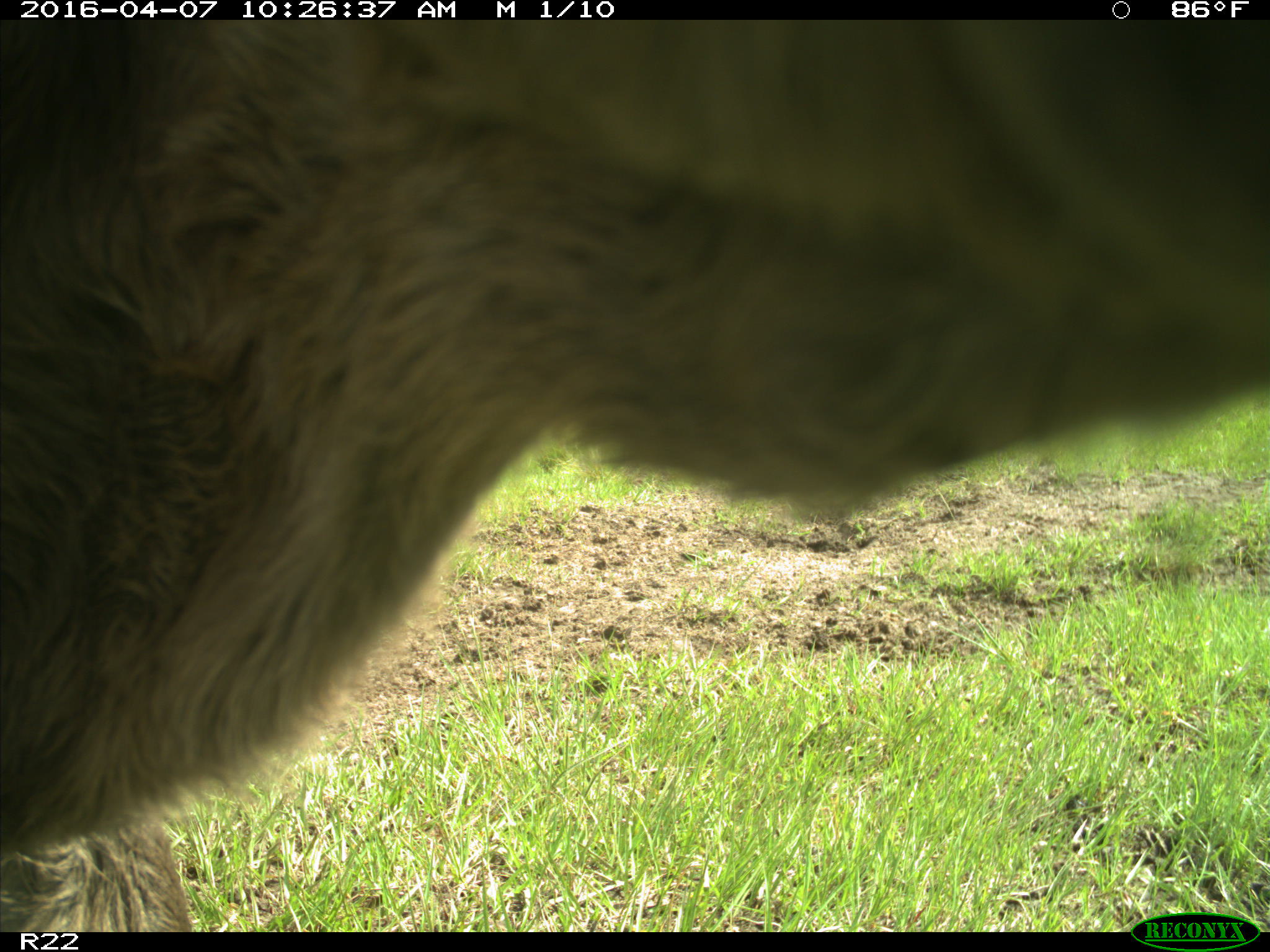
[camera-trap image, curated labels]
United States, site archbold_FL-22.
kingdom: Animalia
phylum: Chordata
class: Mammalia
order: Artiodactyla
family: Bovidae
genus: Bos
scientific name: Bos taurus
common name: domestic cow